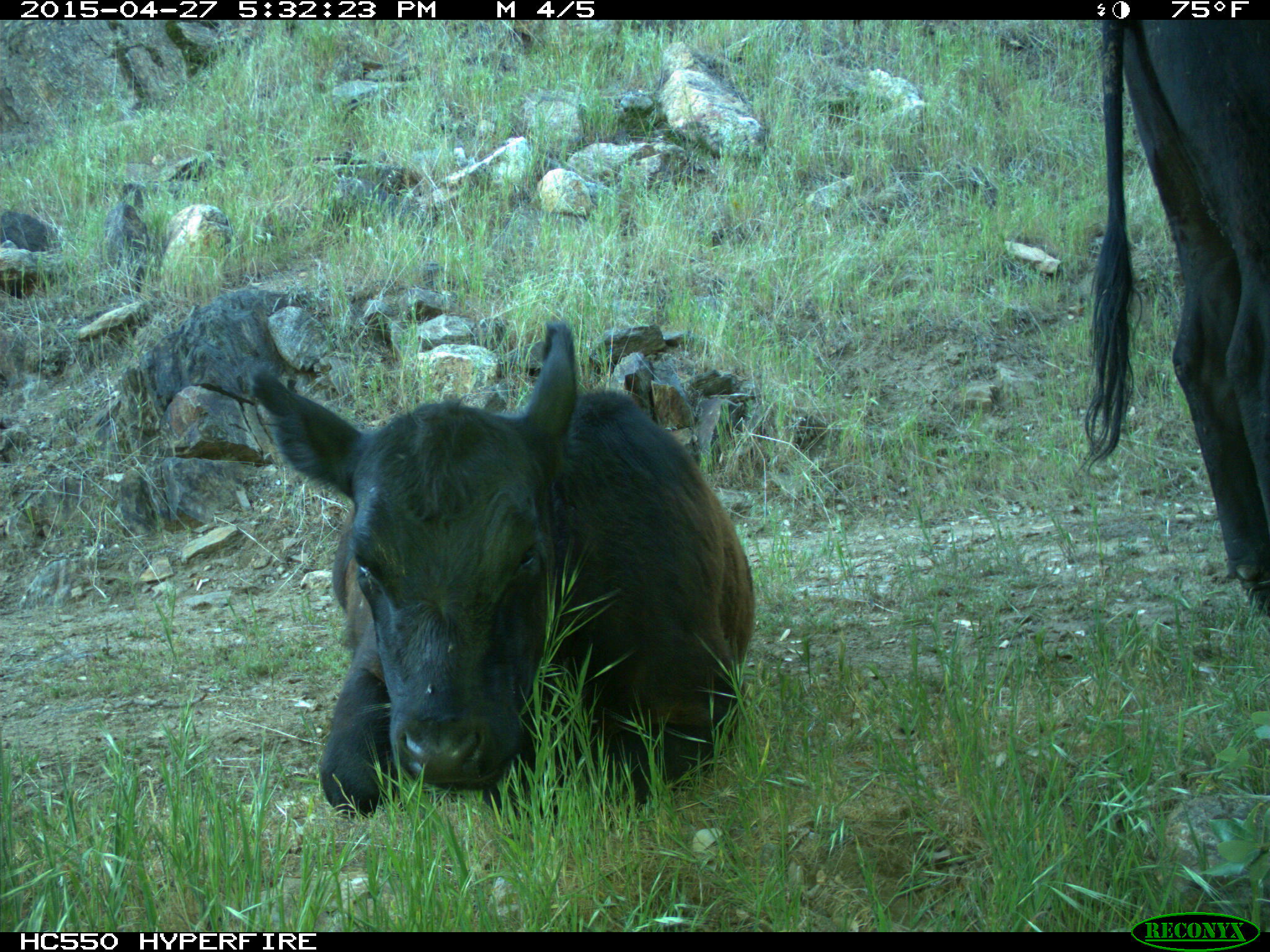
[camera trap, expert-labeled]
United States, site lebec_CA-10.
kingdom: Animalia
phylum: Chordata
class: Mammalia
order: Artiodactyla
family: Bovidae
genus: Bos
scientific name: Bos taurus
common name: domestic cow